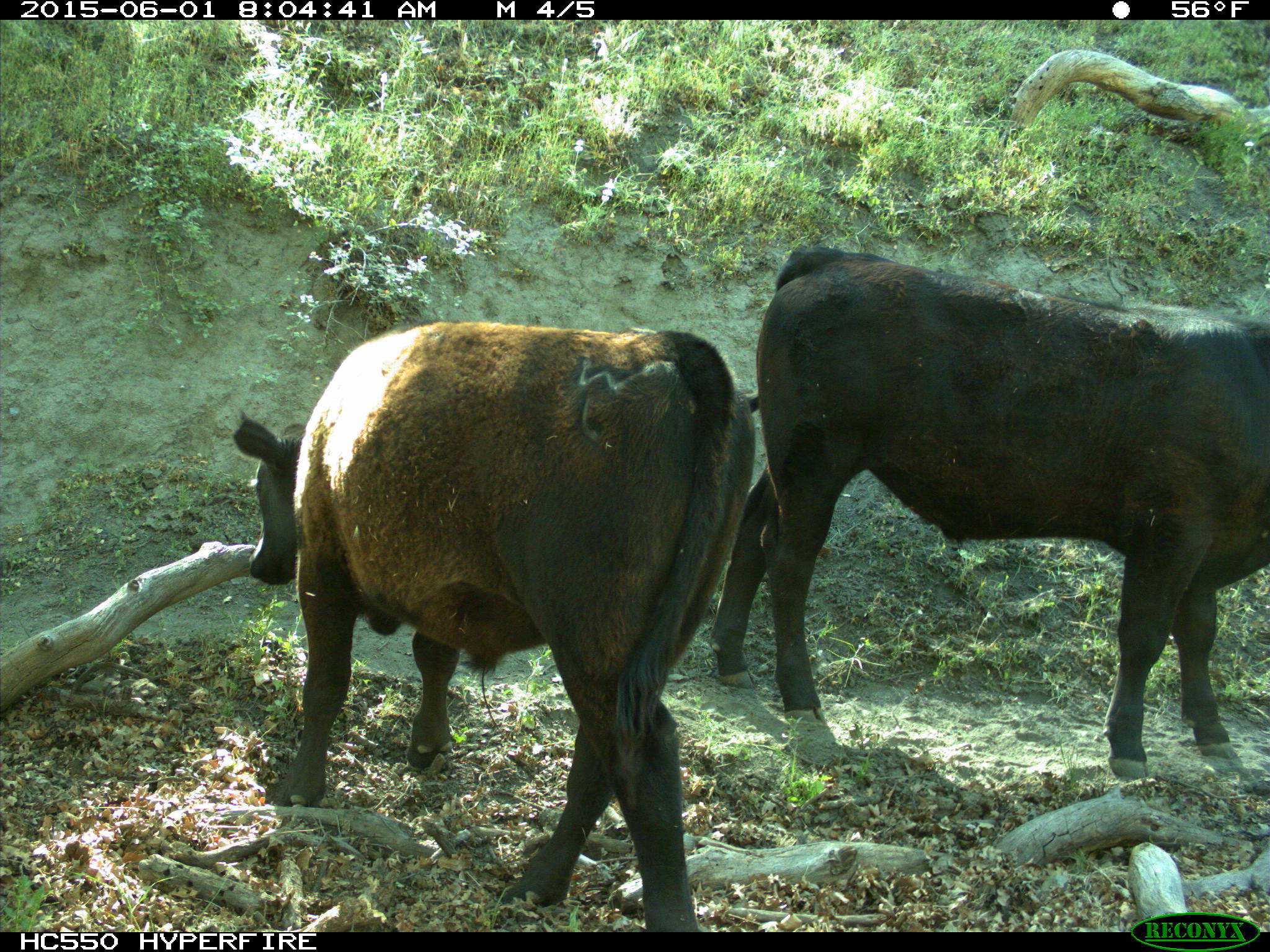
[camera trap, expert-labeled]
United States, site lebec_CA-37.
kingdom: Animalia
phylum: Chordata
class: Mammalia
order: Artiodactyla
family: Bovidae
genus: Bos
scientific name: Bos taurus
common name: domestic cow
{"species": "Bos taurus (domestic cow)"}